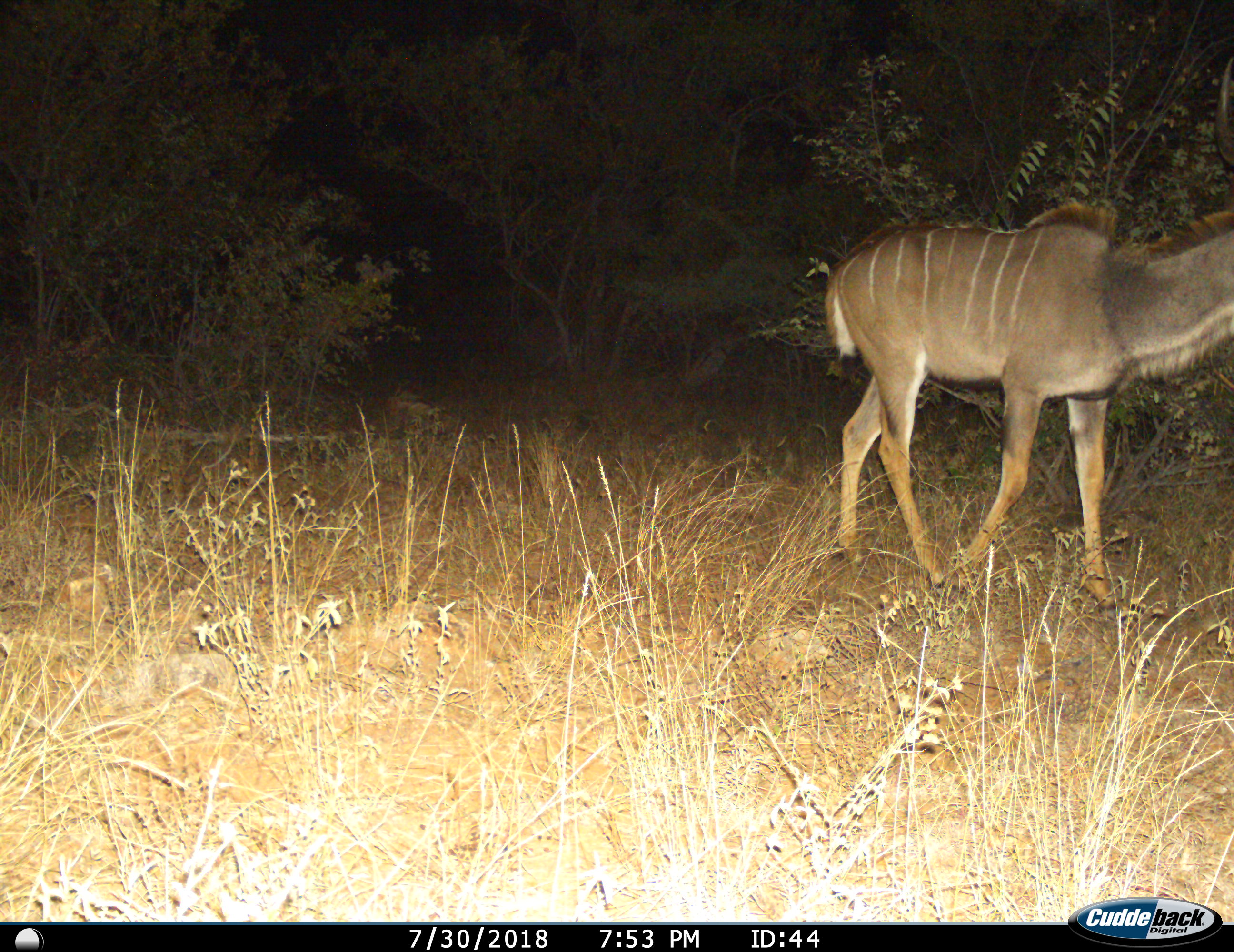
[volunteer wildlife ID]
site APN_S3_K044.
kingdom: Animalia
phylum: Chordata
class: Mammalia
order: Artiodactyla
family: Bovidae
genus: Tragelaphus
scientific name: Tragelaphus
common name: kudu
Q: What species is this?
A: Kudu (Tragelaphus).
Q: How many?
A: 1.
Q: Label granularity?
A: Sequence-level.